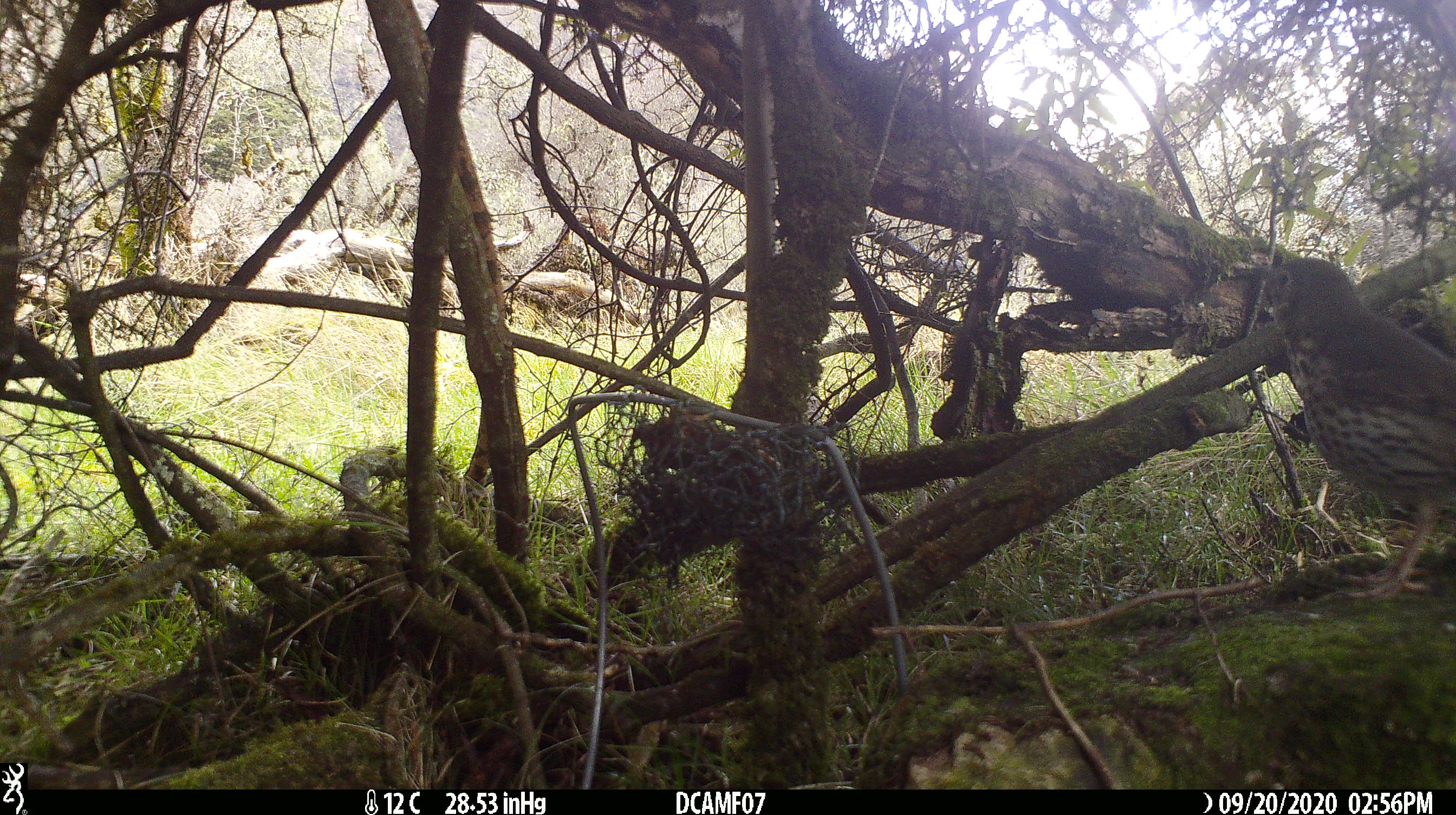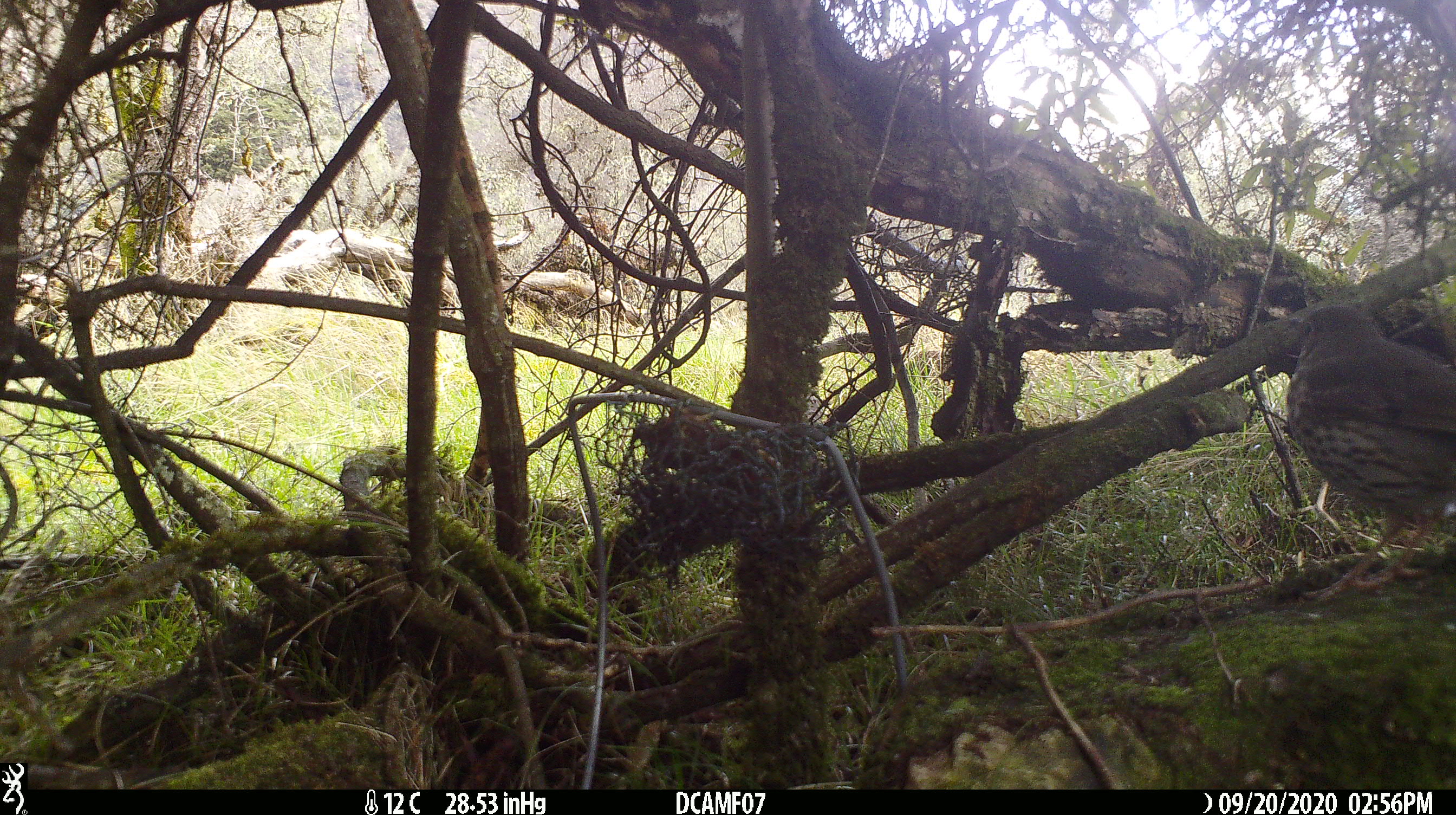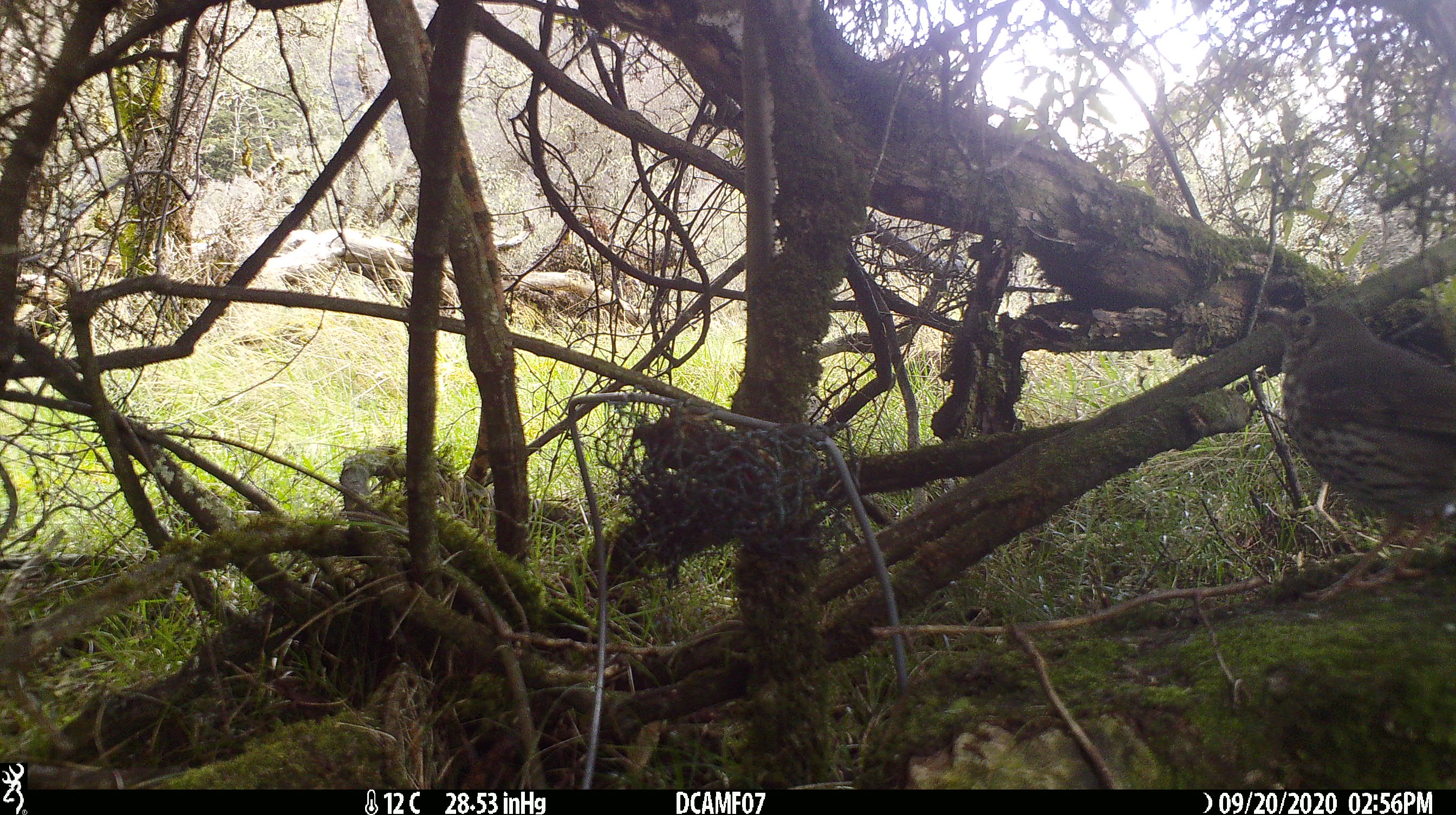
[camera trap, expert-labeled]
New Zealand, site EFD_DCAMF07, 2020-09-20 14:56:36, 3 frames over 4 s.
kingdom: Animalia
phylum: Chordata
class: Aves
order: Passeriformes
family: Turdidae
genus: Turdus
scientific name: Turdus philomelos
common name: song thrush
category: thrush